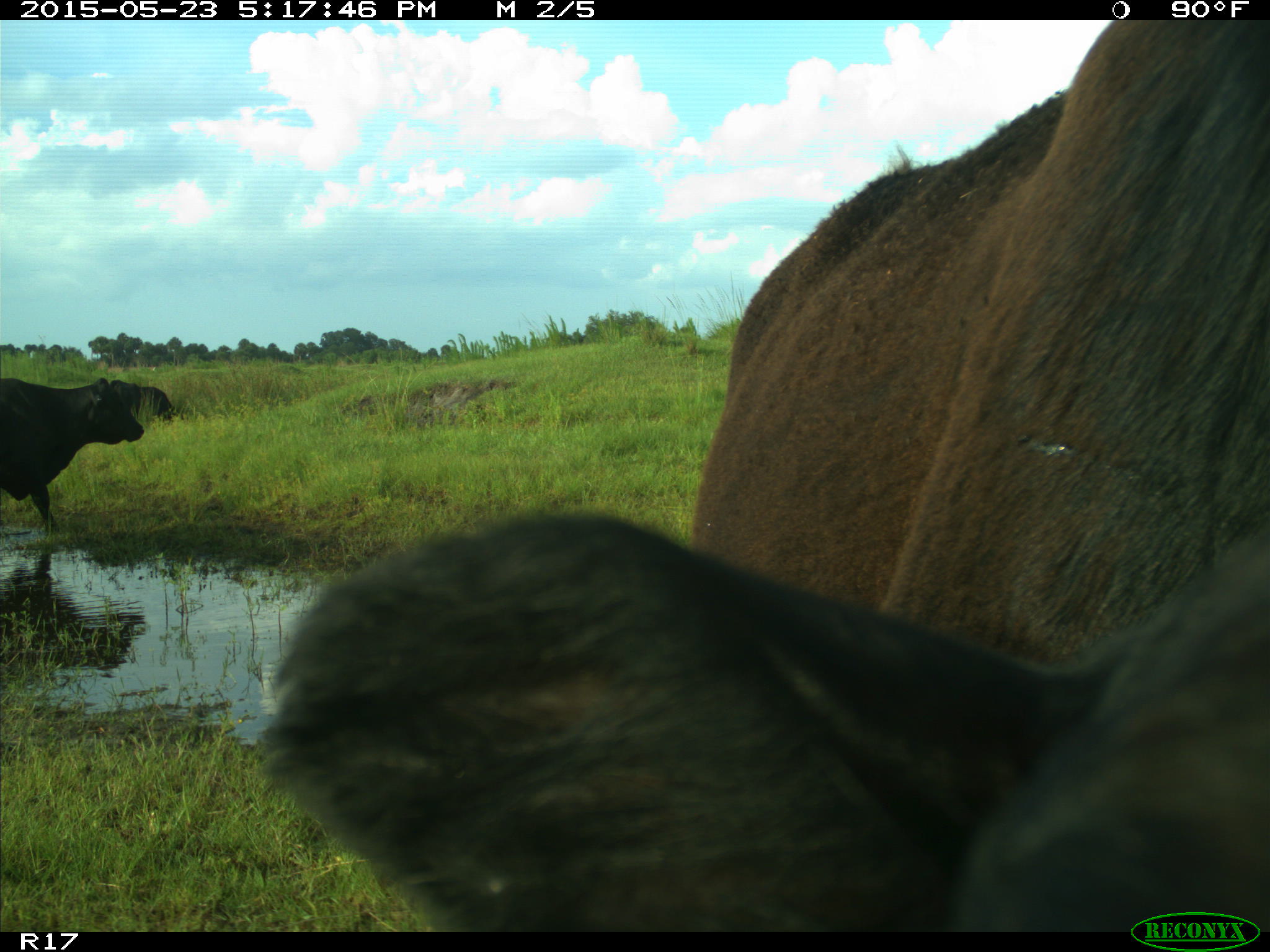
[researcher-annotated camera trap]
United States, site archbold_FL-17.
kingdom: Animalia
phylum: Chordata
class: Mammalia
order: Artiodactyla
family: Bovidae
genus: Bos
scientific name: Bos taurus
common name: domestic cow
Bos taurus (domestic cow).